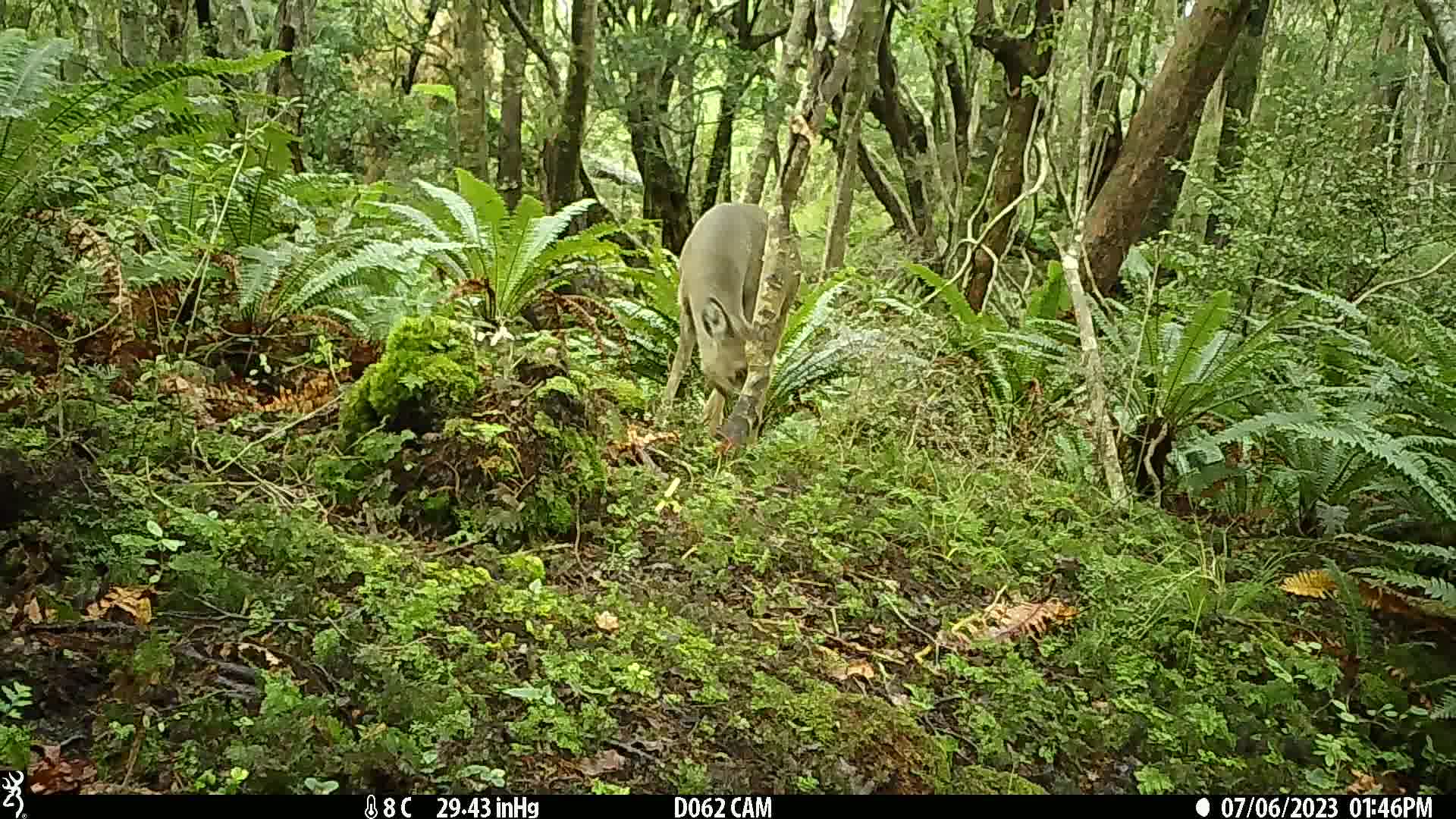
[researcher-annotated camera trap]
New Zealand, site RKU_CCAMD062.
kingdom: Animalia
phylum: Chordata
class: Mammalia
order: Artiodactyla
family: Cervidae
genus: Odocoileus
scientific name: Odocoileus virginianus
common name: white-tailed deer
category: white tailed deer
White tailed deer (white-tailed deer) (Odocoileus virginianus).